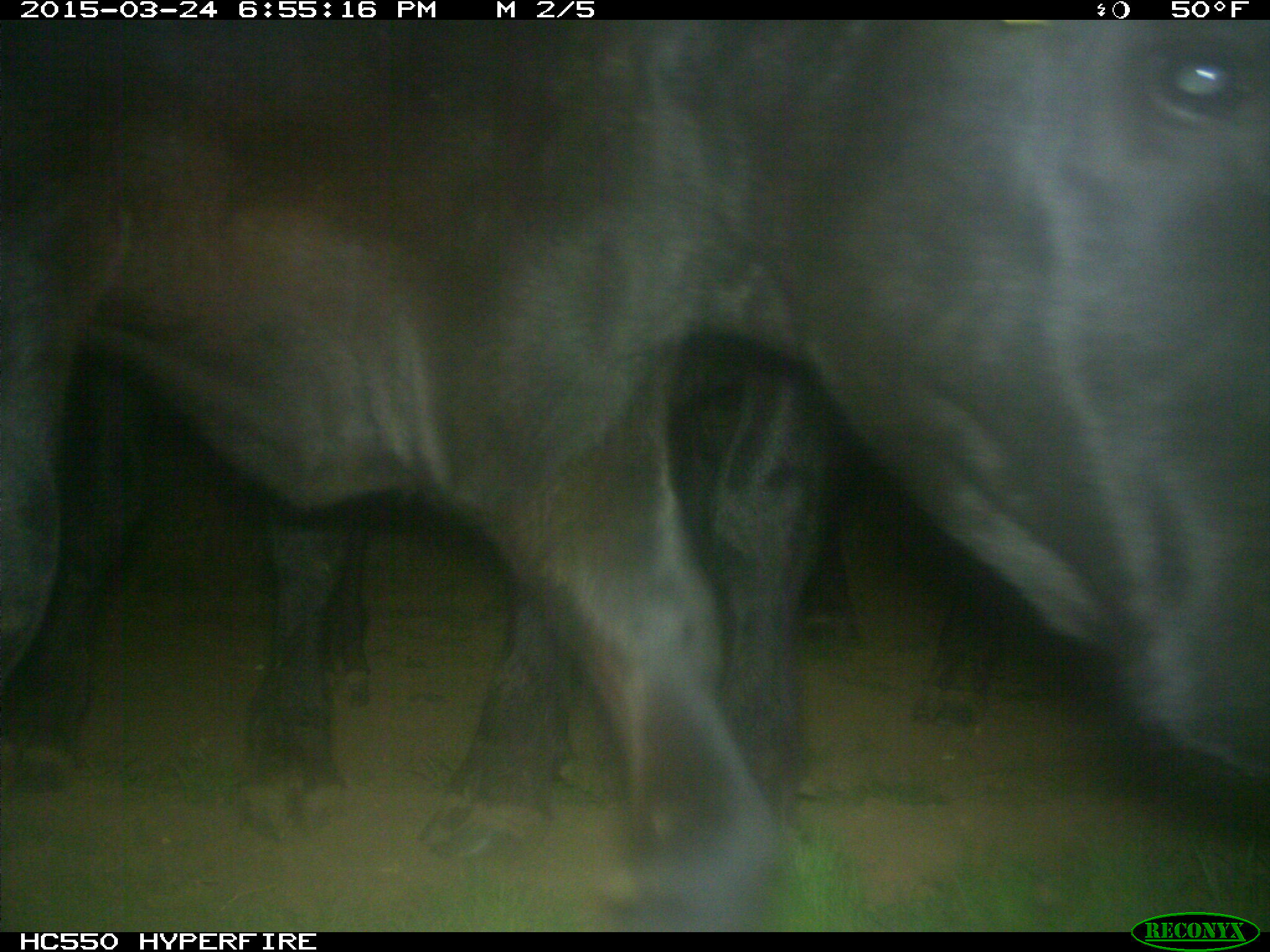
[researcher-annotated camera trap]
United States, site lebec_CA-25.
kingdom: Animalia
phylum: Chordata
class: Mammalia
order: Artiodactyla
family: Bovidae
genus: Bos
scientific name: Bos taurus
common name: domestic cow